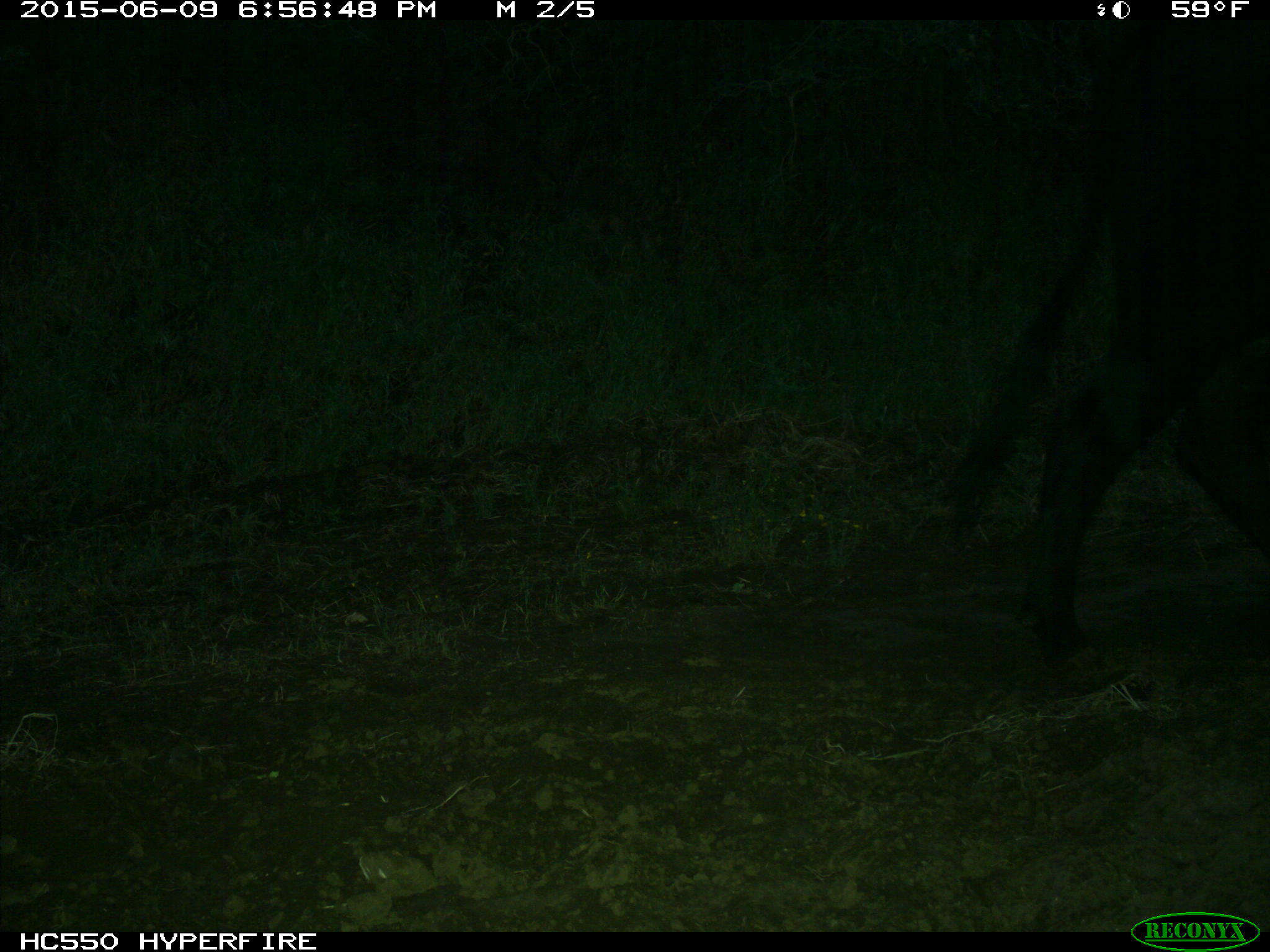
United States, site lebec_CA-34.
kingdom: Animalia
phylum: Chordata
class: Mammalia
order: Artiodactyla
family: Bovidae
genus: Bos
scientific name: Bos taurus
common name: domestic cow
Bos taurus (domestic cow).